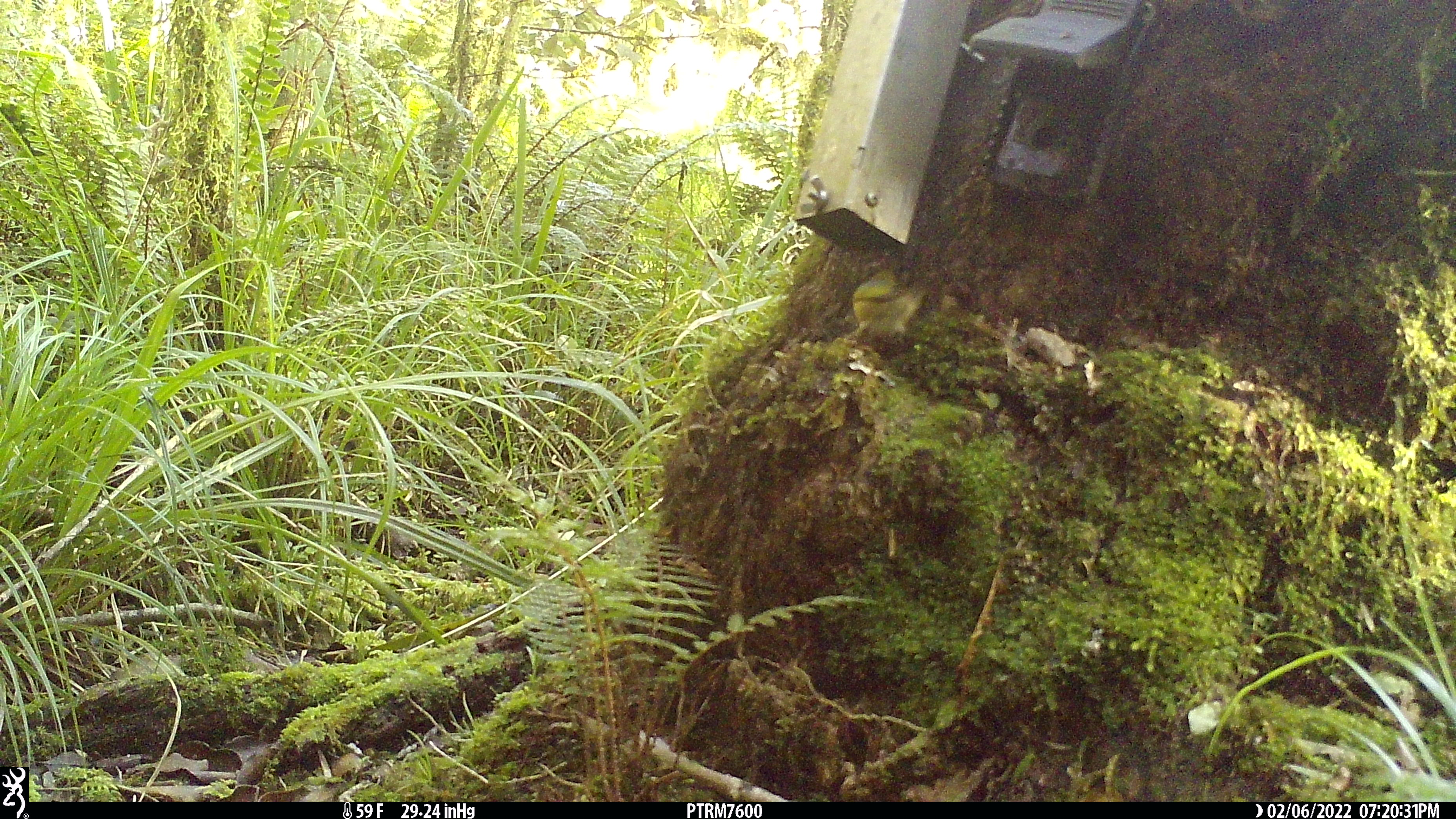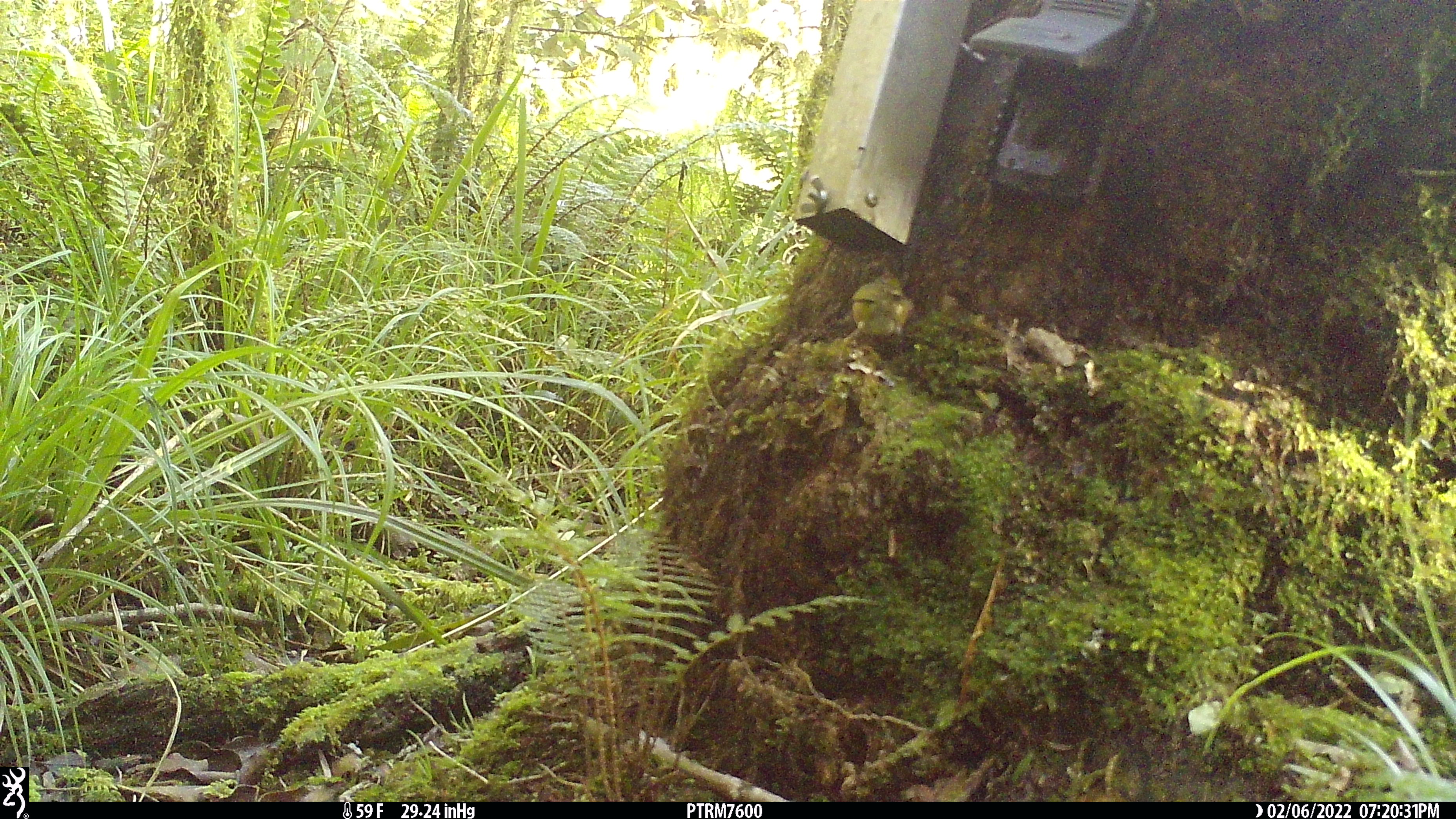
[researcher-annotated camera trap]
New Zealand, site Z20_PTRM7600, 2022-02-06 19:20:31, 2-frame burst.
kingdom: Animalia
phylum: Chordata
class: Aves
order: Passeriformes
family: Zosteropidae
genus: Zosterops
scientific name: Zosterops lateralis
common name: silvereye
Silvereye (Zosterops lateralis).